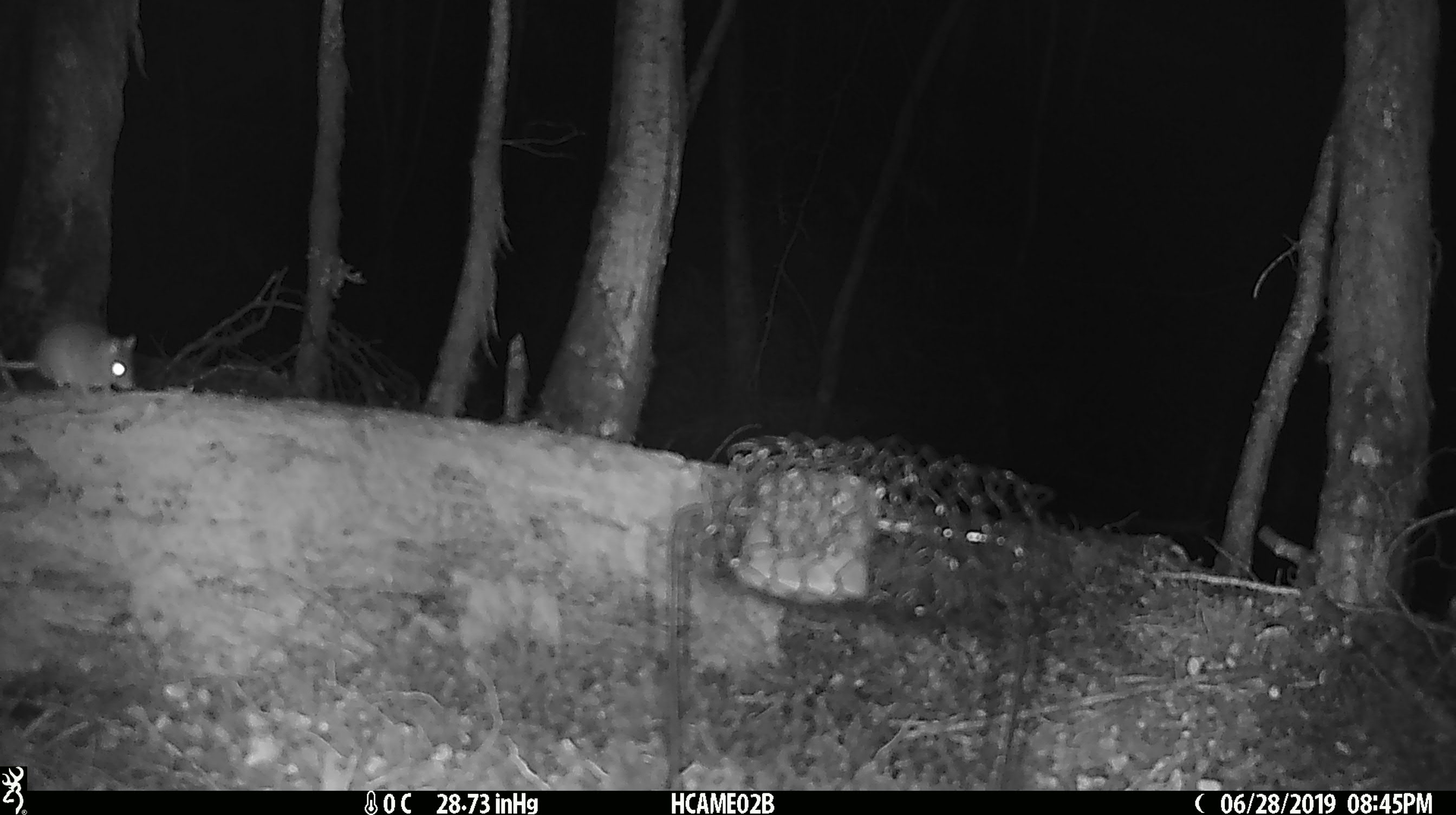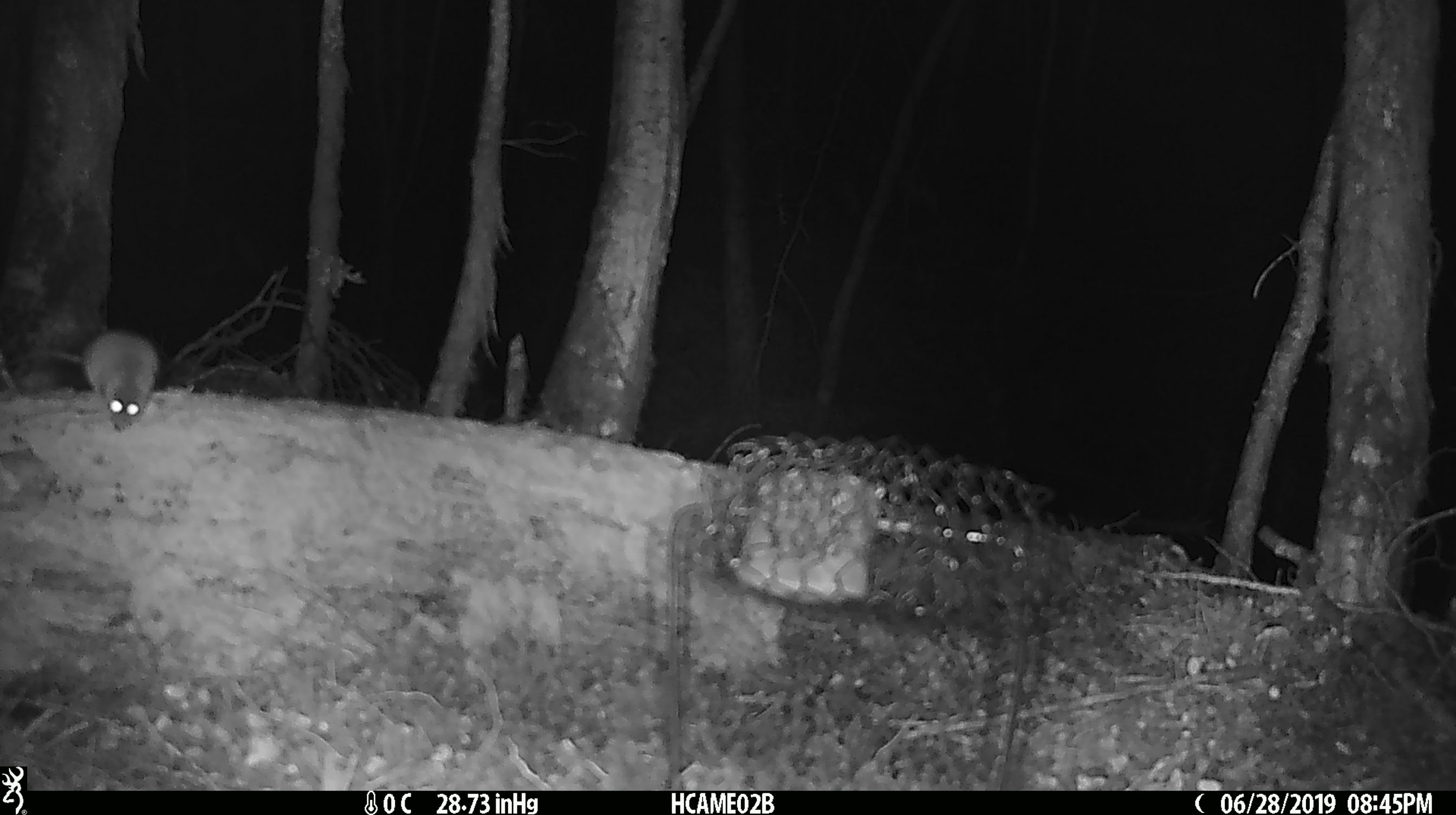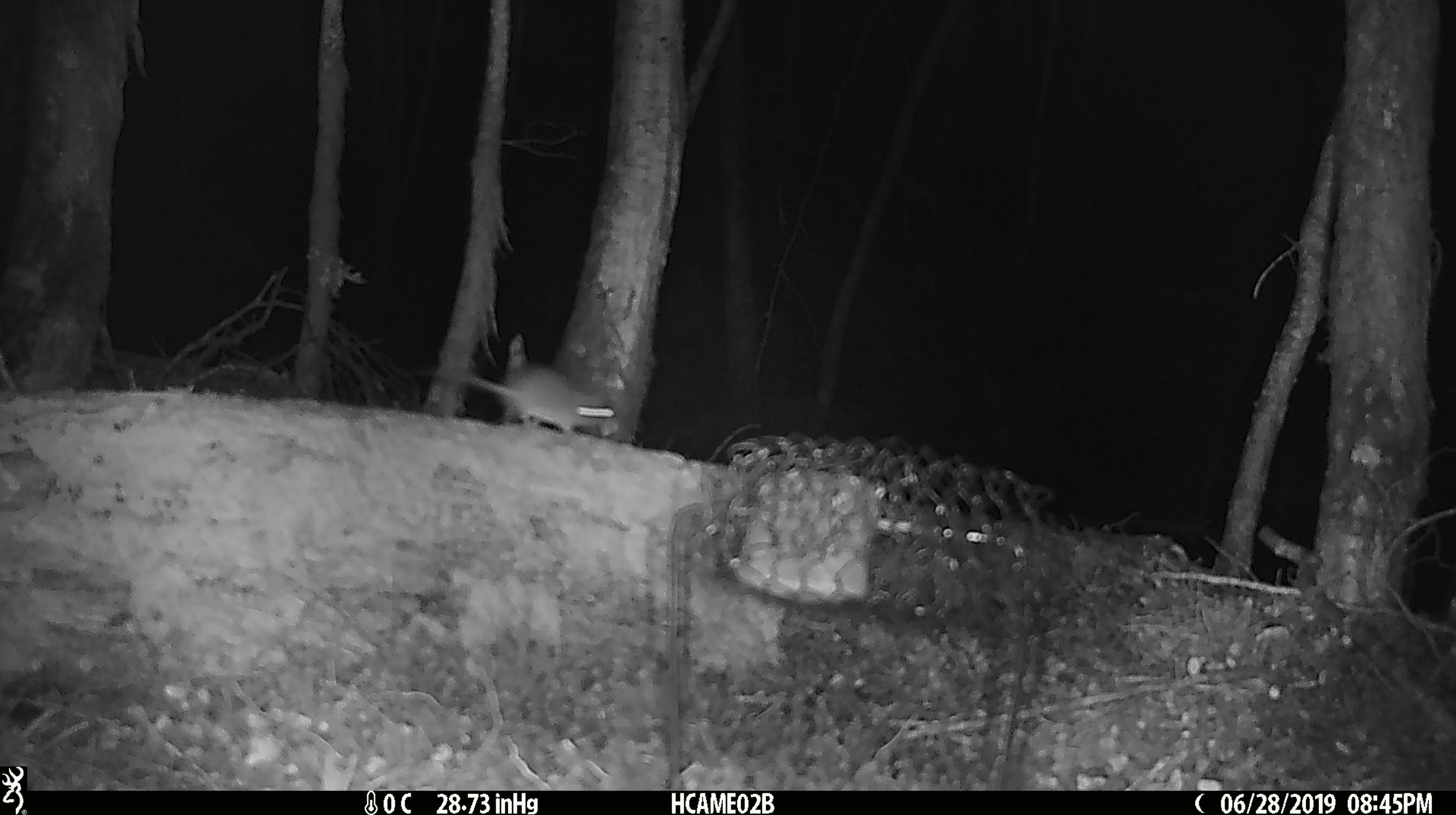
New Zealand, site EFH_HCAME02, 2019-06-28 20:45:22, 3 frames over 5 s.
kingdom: Animalia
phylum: Chordata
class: Mammalia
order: Rodentia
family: Muridae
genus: Mus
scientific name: Mus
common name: mouse